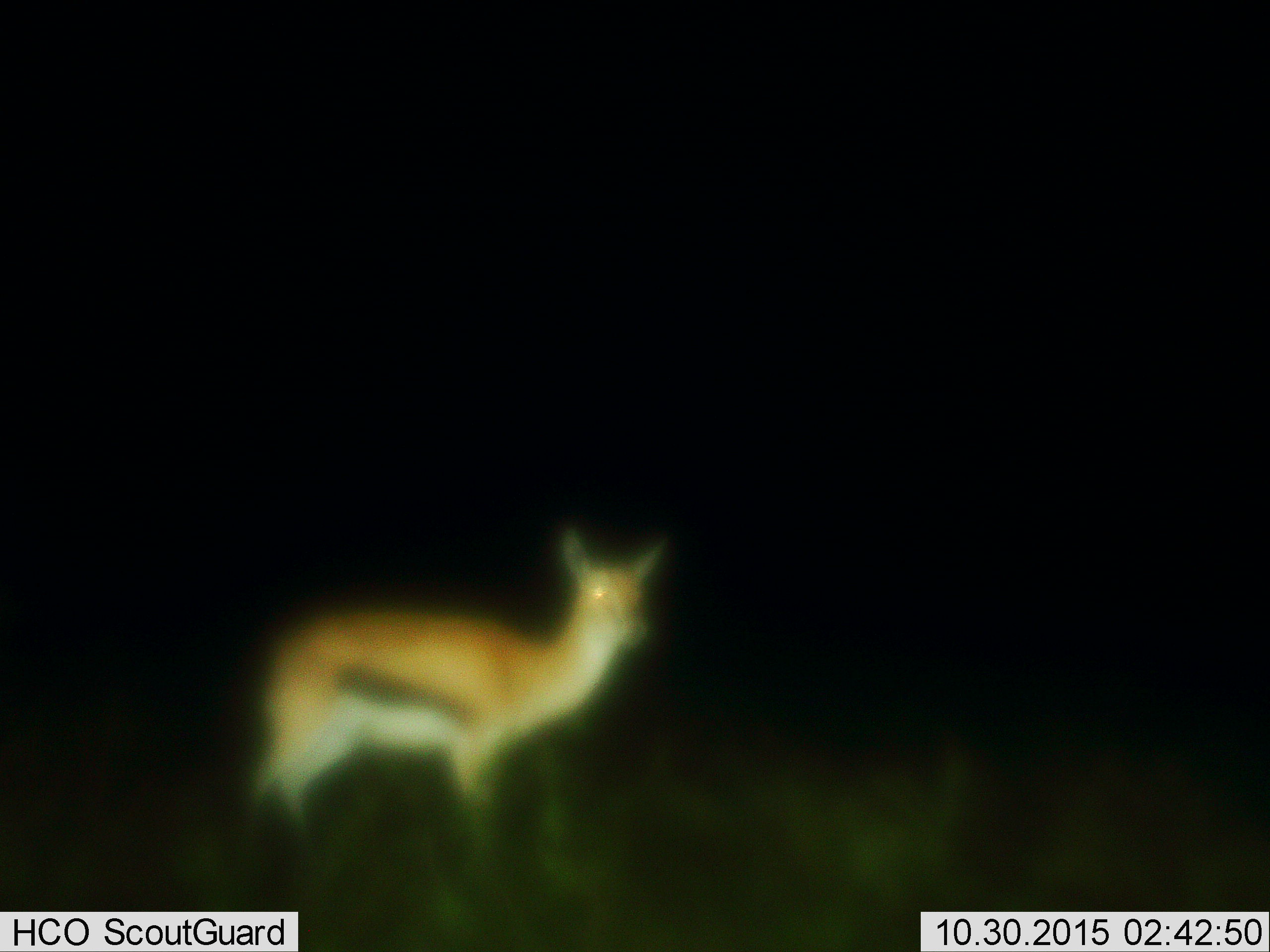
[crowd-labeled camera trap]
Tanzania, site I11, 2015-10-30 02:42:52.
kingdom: Animalia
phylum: Chordata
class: Mammalia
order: Artiodactyla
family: Bovidae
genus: Eudorcas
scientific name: Eudorcas thomsonii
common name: thomson's gazelle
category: gazellethomsons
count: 1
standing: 100%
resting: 0%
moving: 0%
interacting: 0%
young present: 0%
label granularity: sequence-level